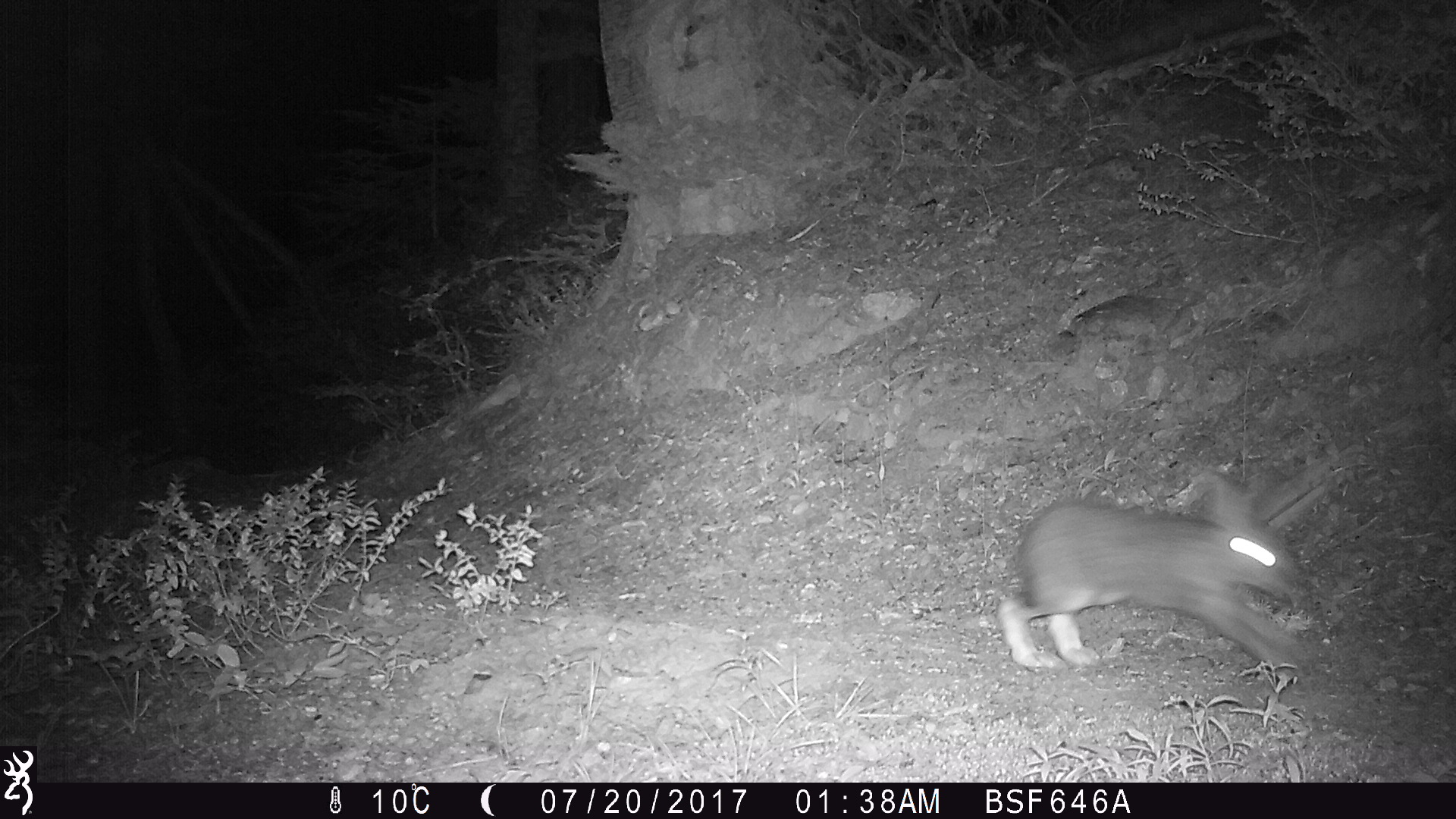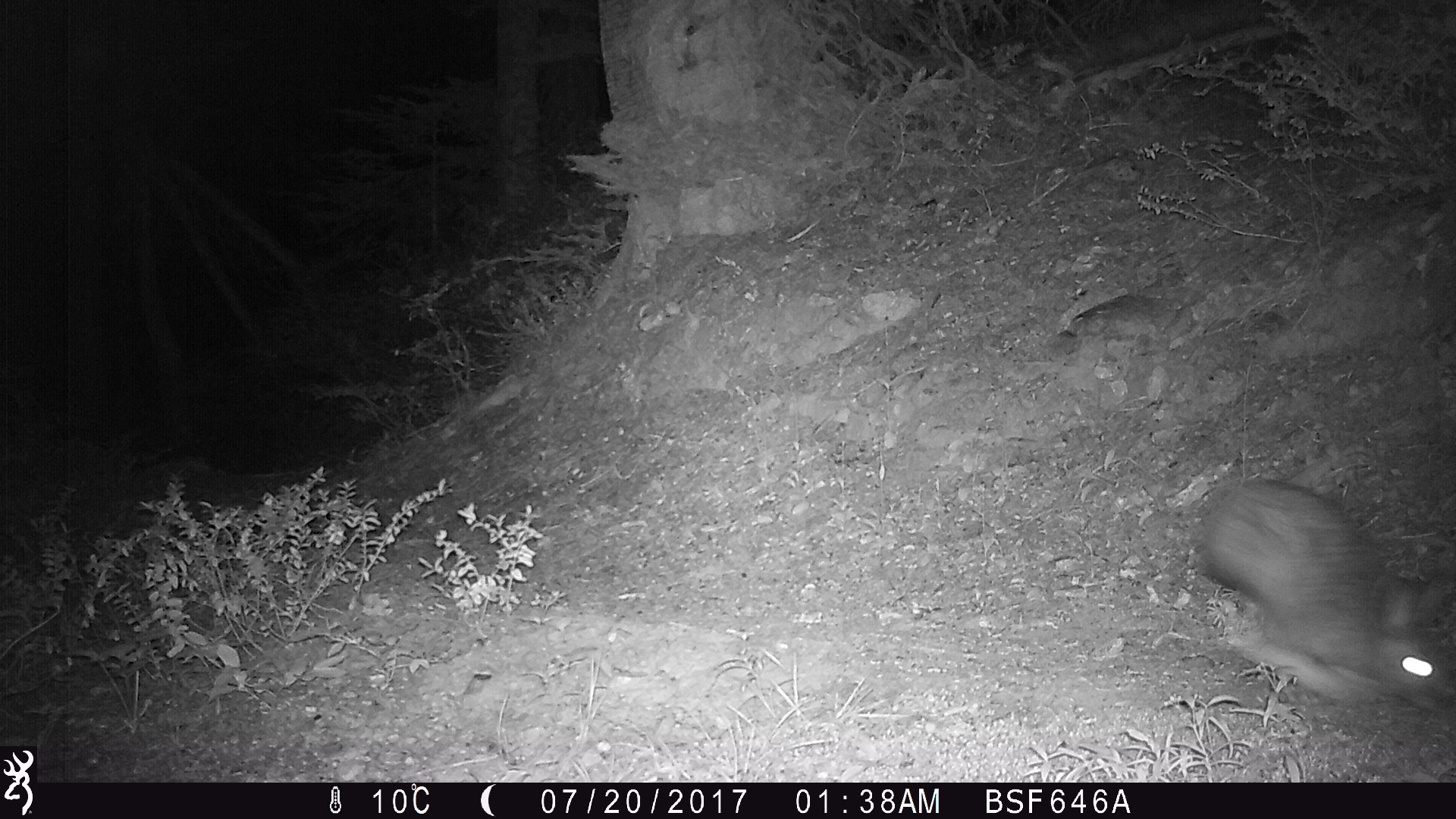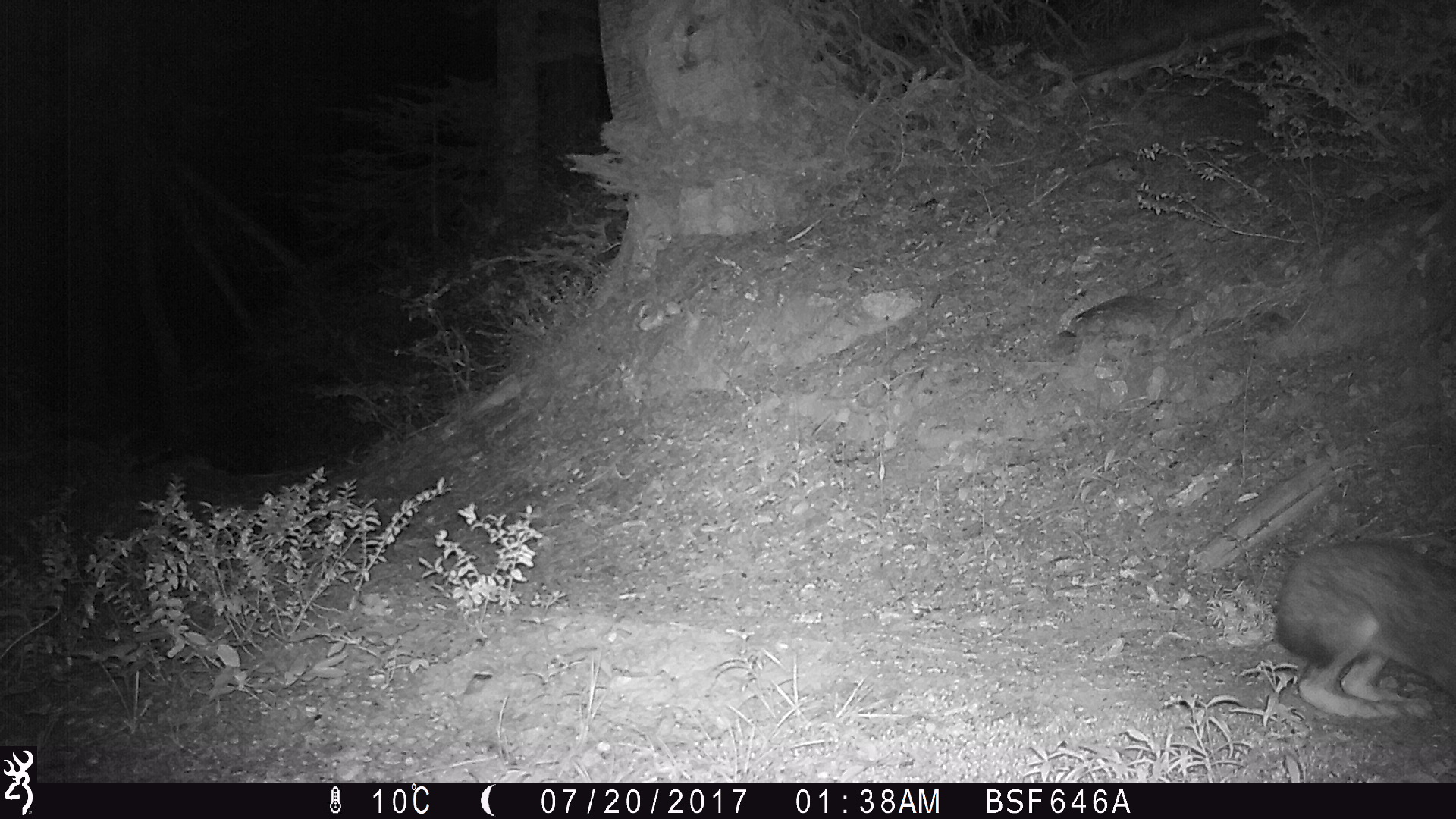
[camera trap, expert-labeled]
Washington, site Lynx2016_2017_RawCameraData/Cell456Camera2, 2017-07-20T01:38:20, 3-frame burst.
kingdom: Animalia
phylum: Chordata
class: Mammalia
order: Lagomorpha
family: Leporidae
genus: Lepus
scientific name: Lepus americanus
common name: snowshoe hare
Lepus americanus (snowshoe hare). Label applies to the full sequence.